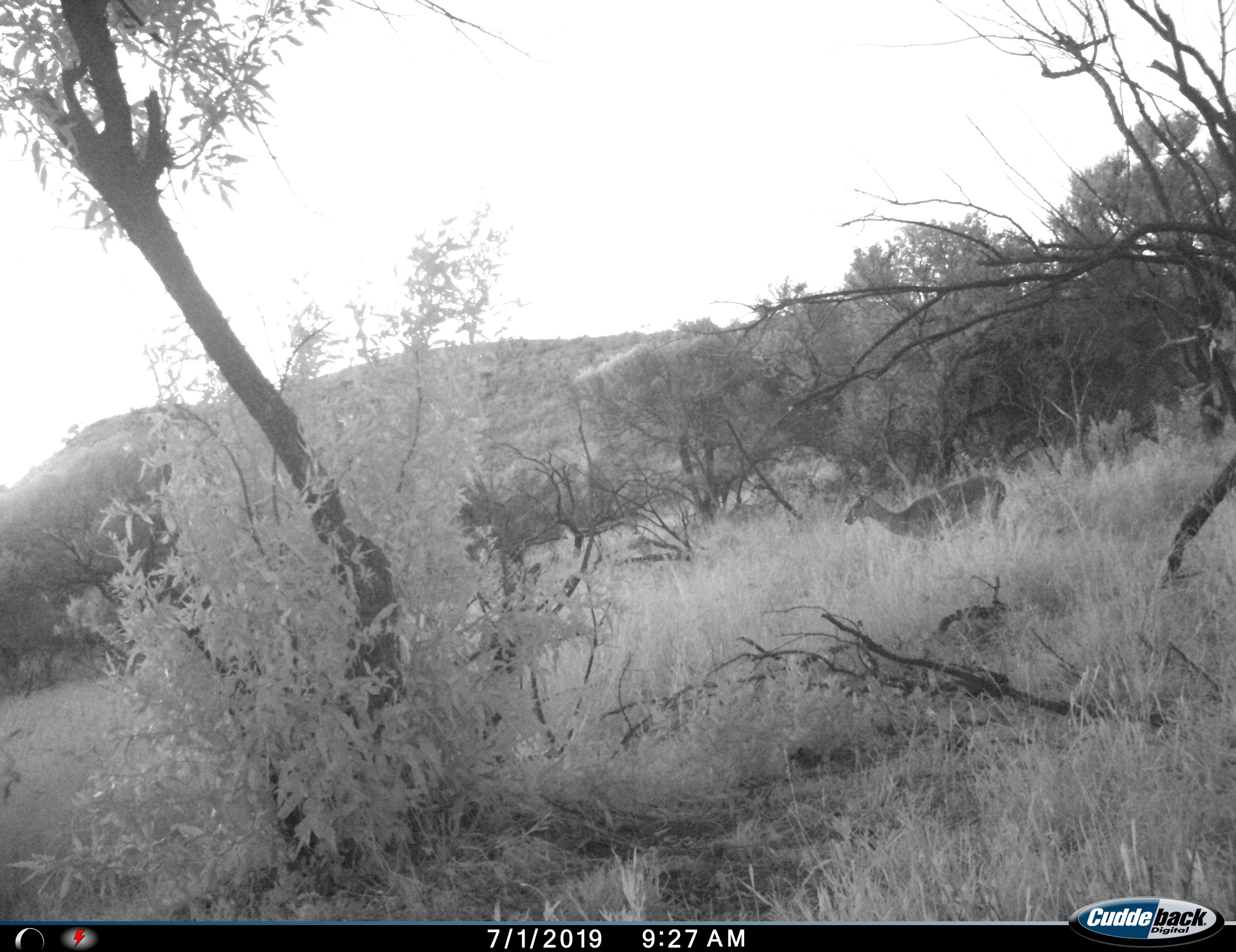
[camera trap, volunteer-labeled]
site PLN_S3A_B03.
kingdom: Animalia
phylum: Chordata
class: Mammalia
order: Artiodactyla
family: Bovidae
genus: Aepyceros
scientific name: Aepyceros melampus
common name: impala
Impala (Aepyceros melampus), count 1. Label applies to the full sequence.